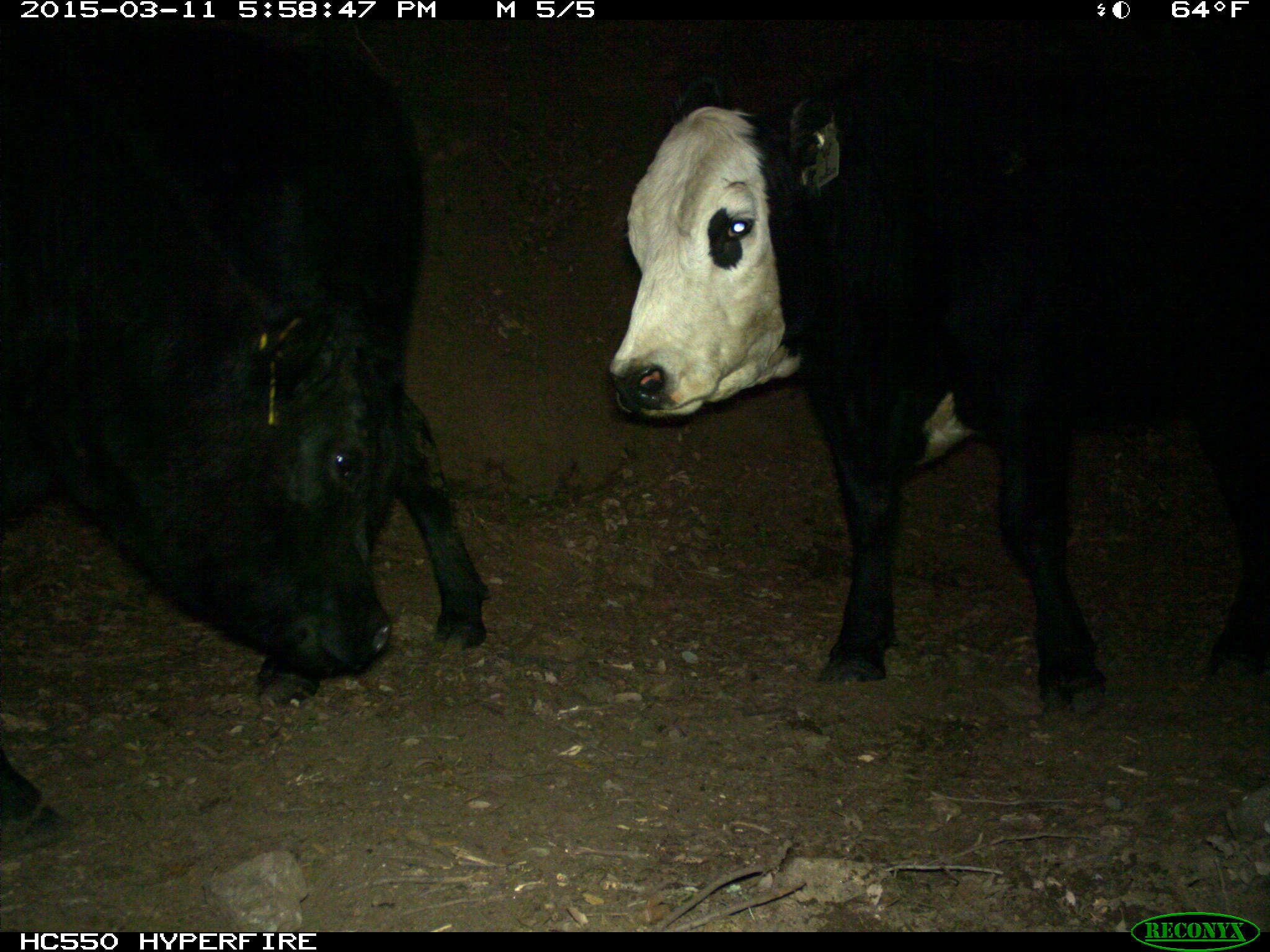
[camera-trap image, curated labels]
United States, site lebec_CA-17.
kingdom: Animalia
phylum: Chordata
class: Mammalia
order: Artiodactyla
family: Bovidae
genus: Bos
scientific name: Bos taurus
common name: domestic cow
Bos taurus (domestic cow).